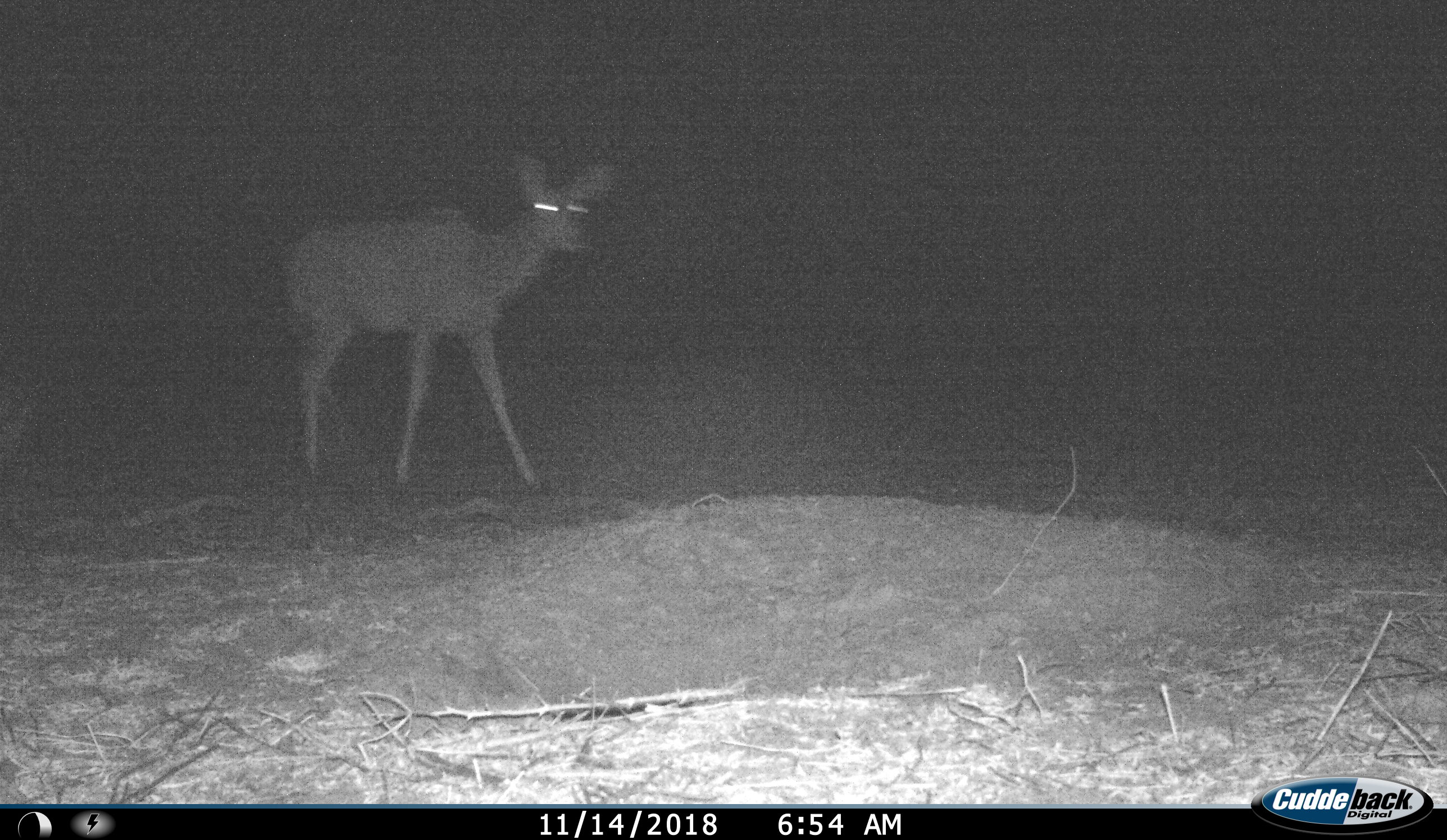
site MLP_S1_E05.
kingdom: Animalia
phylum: Chordata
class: Mammalia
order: Artiodactyla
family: Bovidae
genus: Tragelaphus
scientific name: Tragelaphus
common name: kudu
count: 1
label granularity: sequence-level